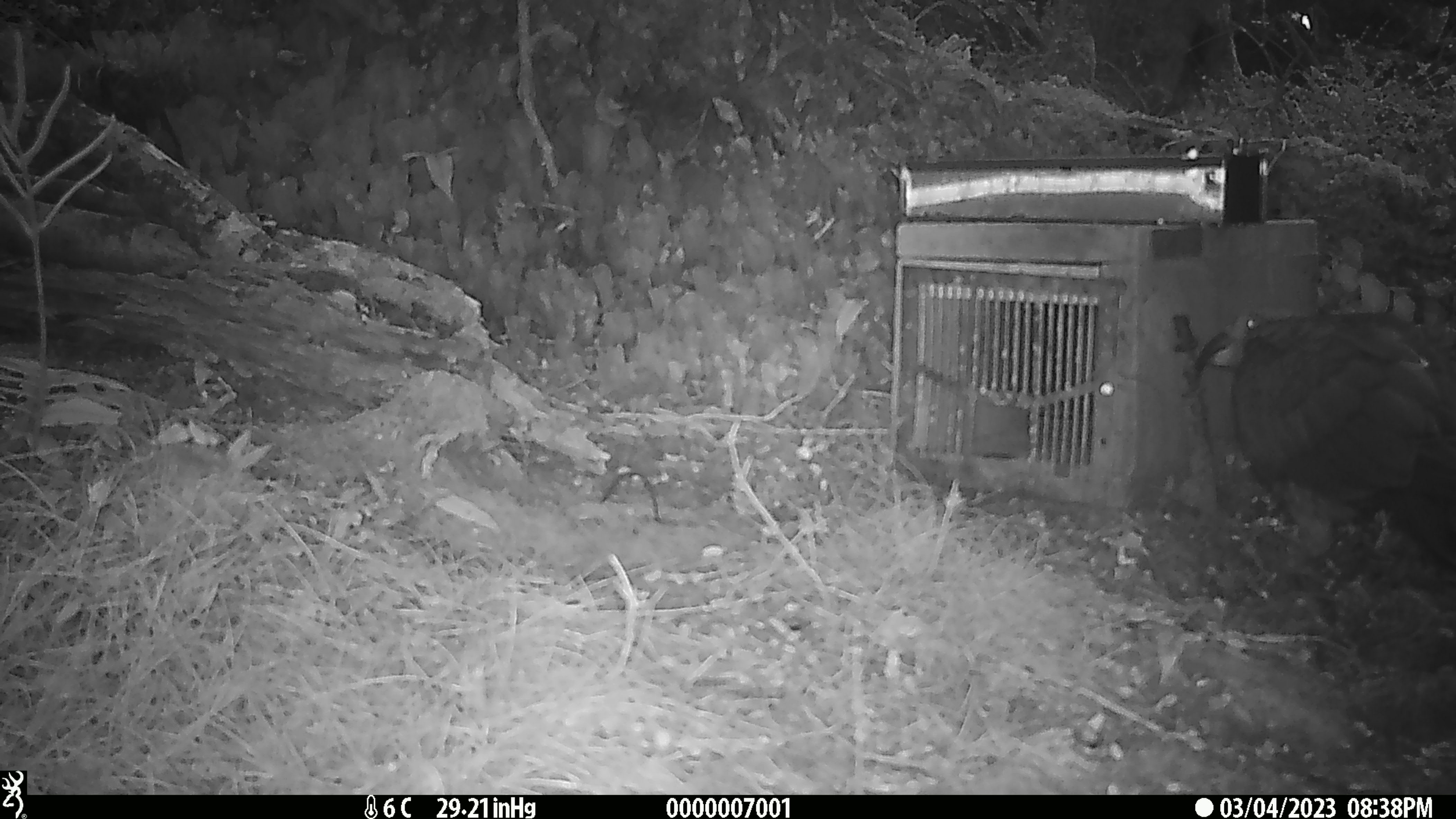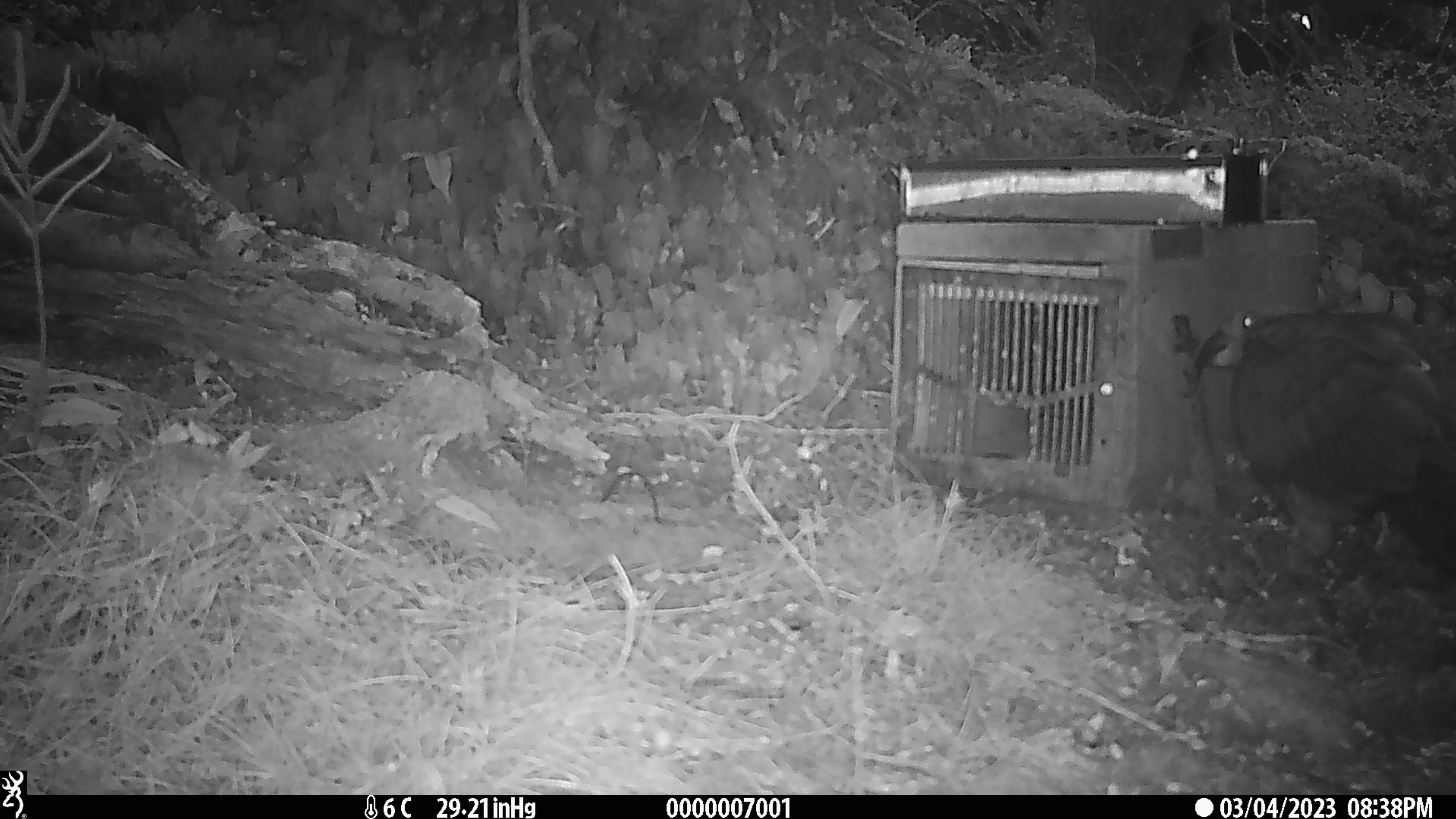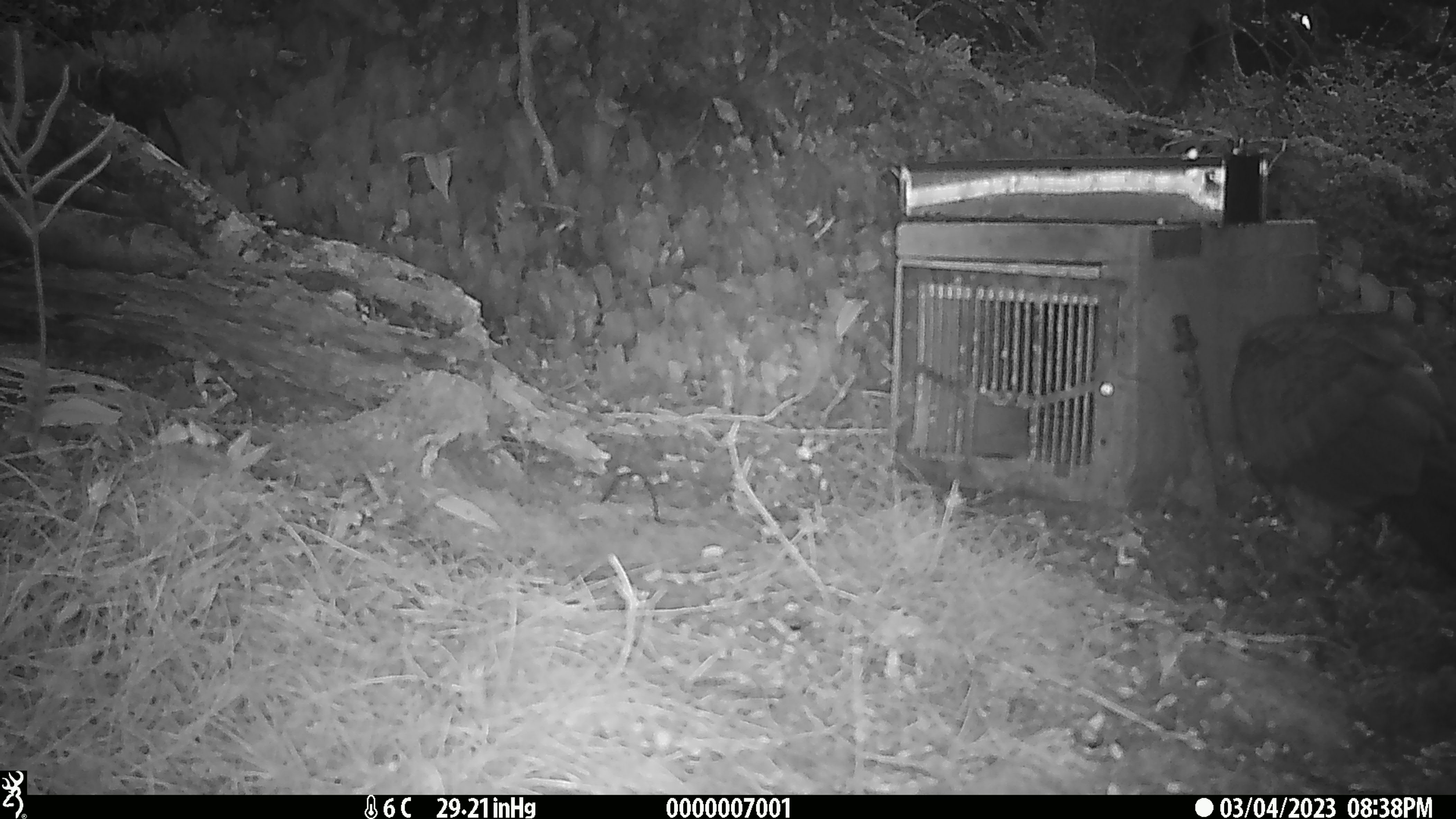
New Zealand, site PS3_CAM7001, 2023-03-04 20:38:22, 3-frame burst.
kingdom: Animalia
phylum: Chordata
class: Aves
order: Psittaciformes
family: Strigopidae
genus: Nestor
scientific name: Nestor notabilis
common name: kea